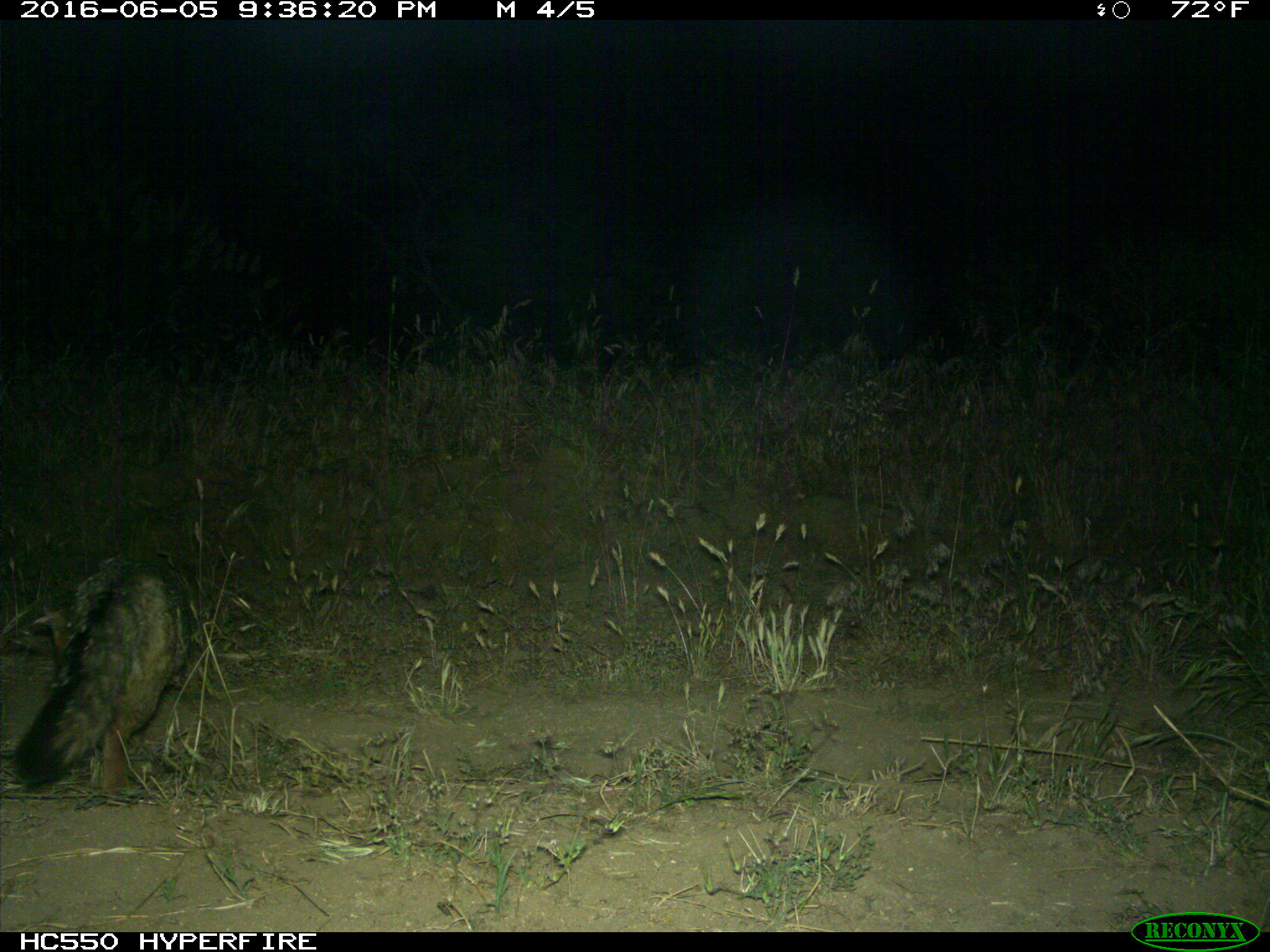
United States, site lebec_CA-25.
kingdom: Animalia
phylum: Chordata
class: Mammalia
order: Carnivora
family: Canidae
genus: Urocyon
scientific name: Urocyon cinereoargenteus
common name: gray fox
Urocyon cinereoargenteus (gray fox).